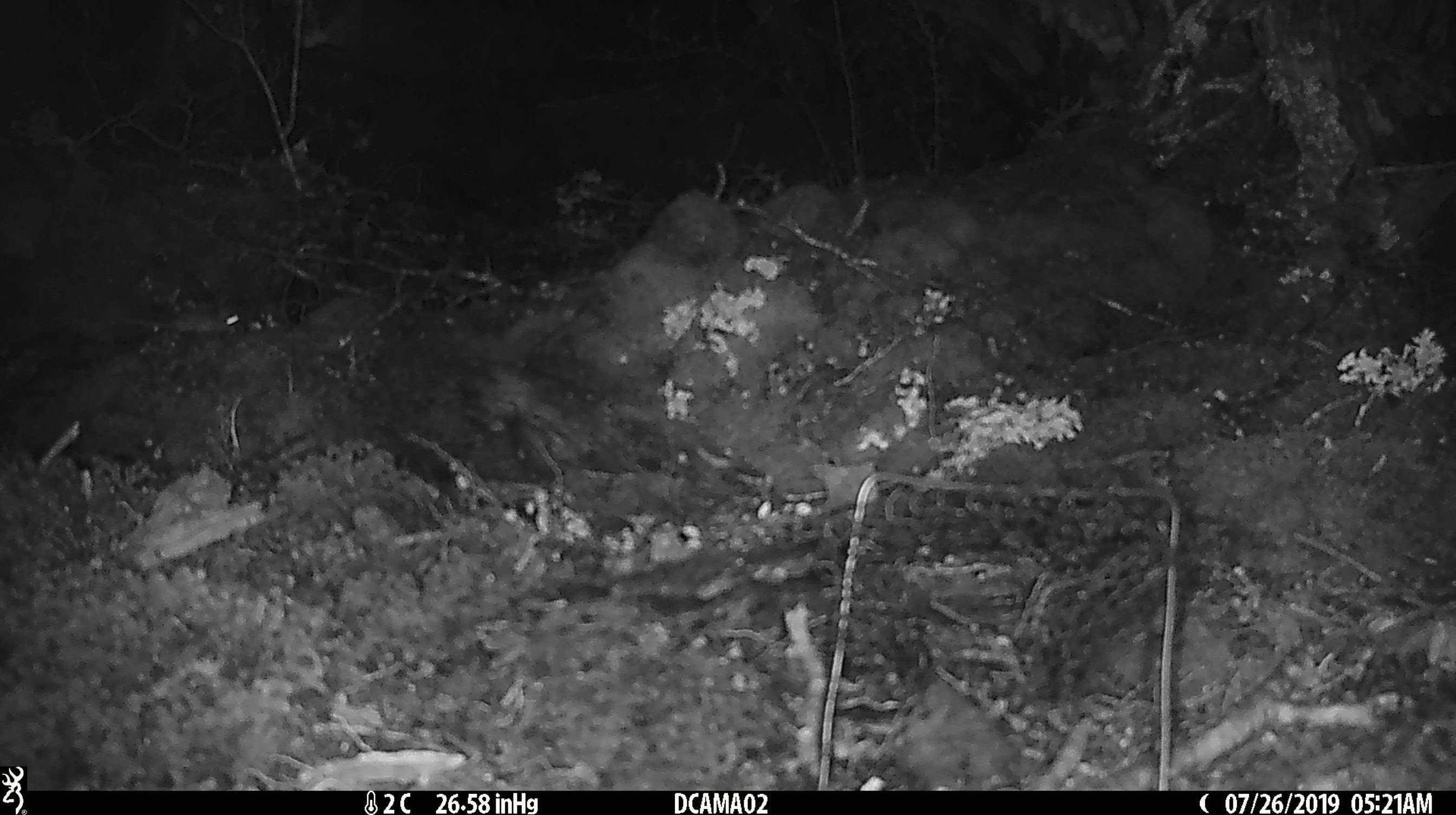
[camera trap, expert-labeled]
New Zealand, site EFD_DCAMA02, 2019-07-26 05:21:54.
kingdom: Animalia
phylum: Chordata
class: Mammalia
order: Rodentia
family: Muridae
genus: Mus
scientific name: Mus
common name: mouse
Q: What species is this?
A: Mouse (Mus).